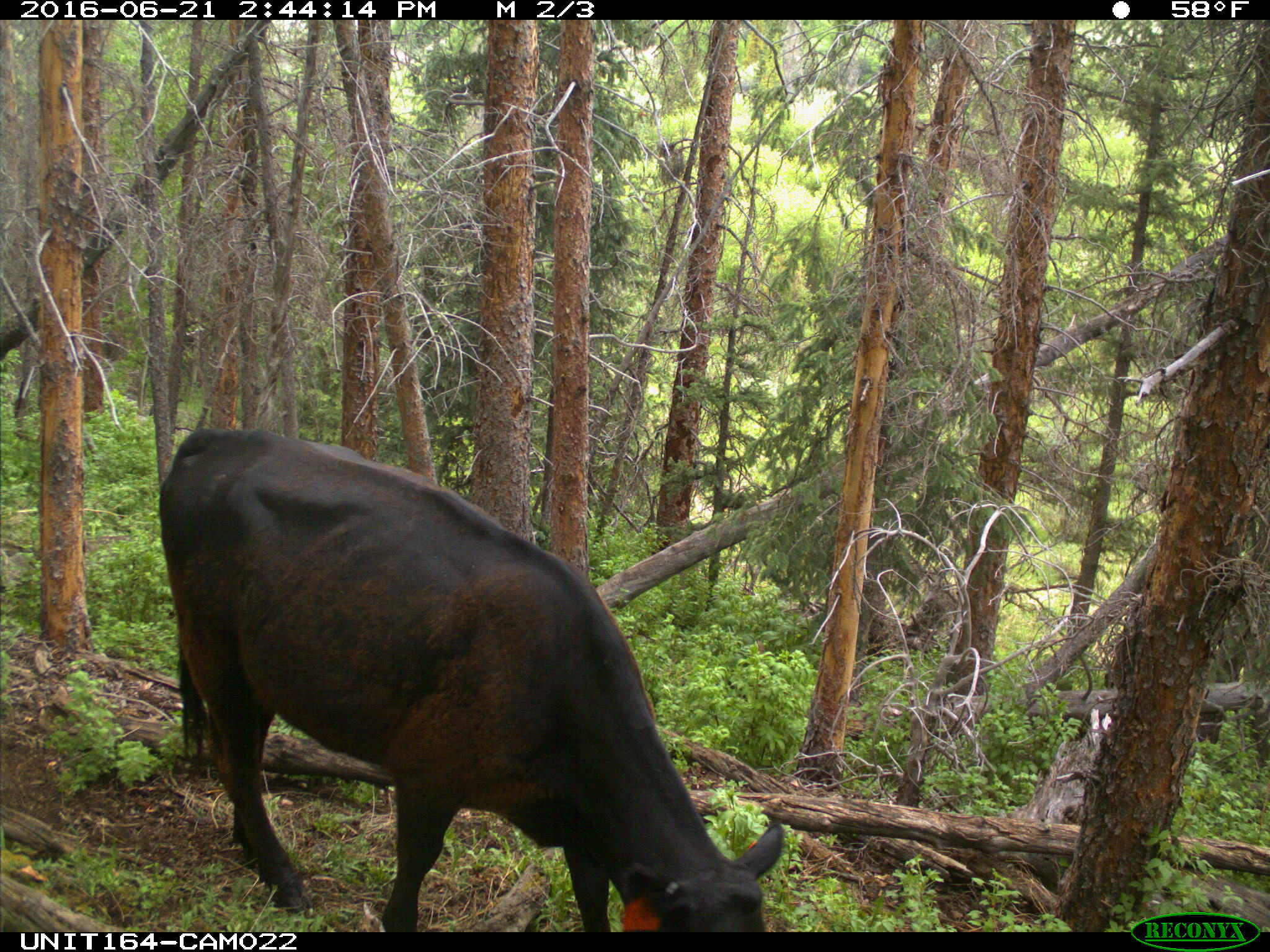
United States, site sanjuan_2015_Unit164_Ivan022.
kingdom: Animalia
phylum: Chordata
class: Mammalia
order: Artiodactyla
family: Bovidae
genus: Bos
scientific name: Bos taurus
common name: domestic cow